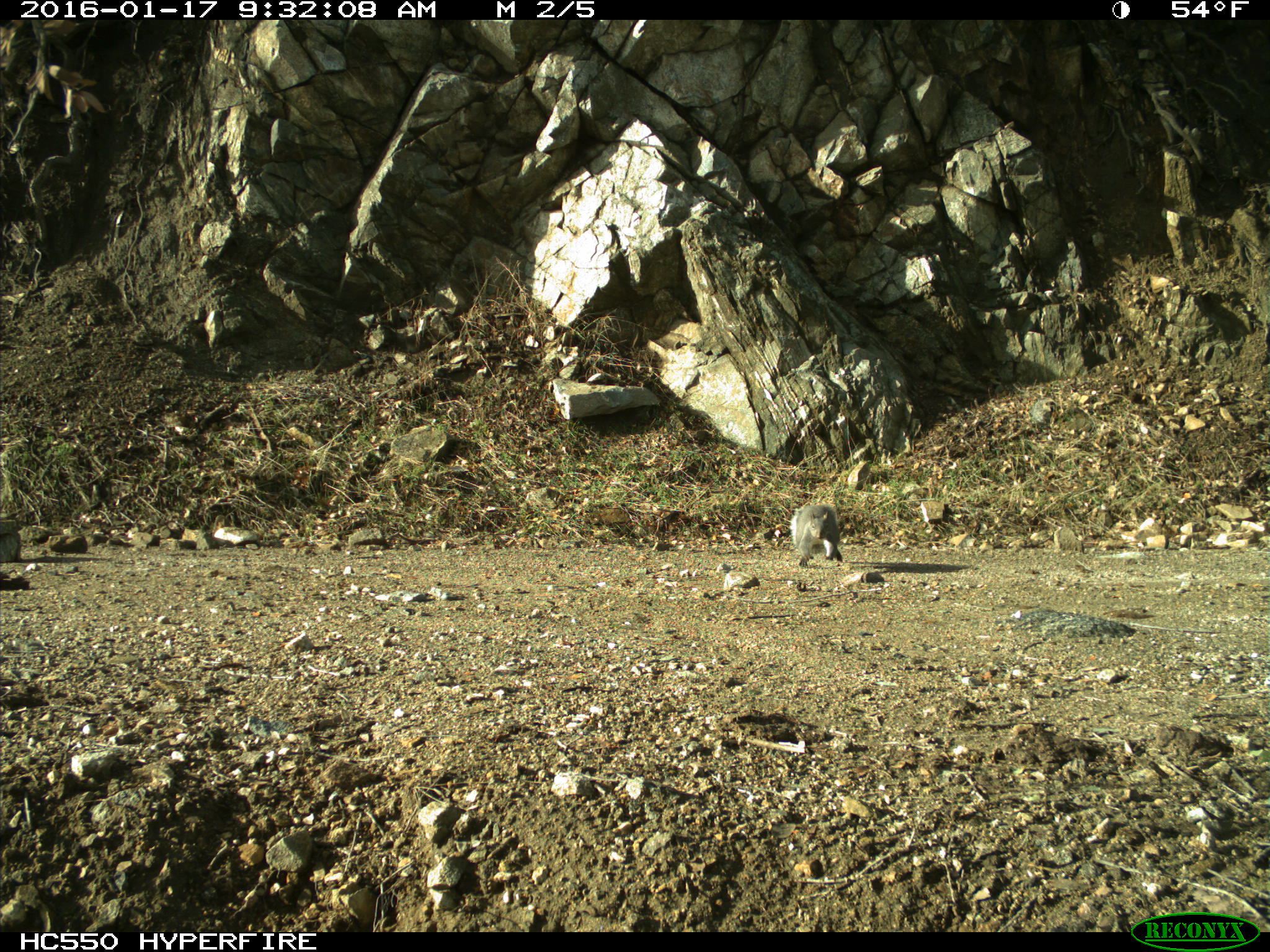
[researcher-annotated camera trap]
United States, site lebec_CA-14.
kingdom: Animalia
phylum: Chordata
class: Mammalia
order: Rodentia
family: Sciuridae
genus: Sciurus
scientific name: Sciurus carolinensis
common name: eastern gray squirrel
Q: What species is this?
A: Sciurus carolinensis (eastern gray squirrel).